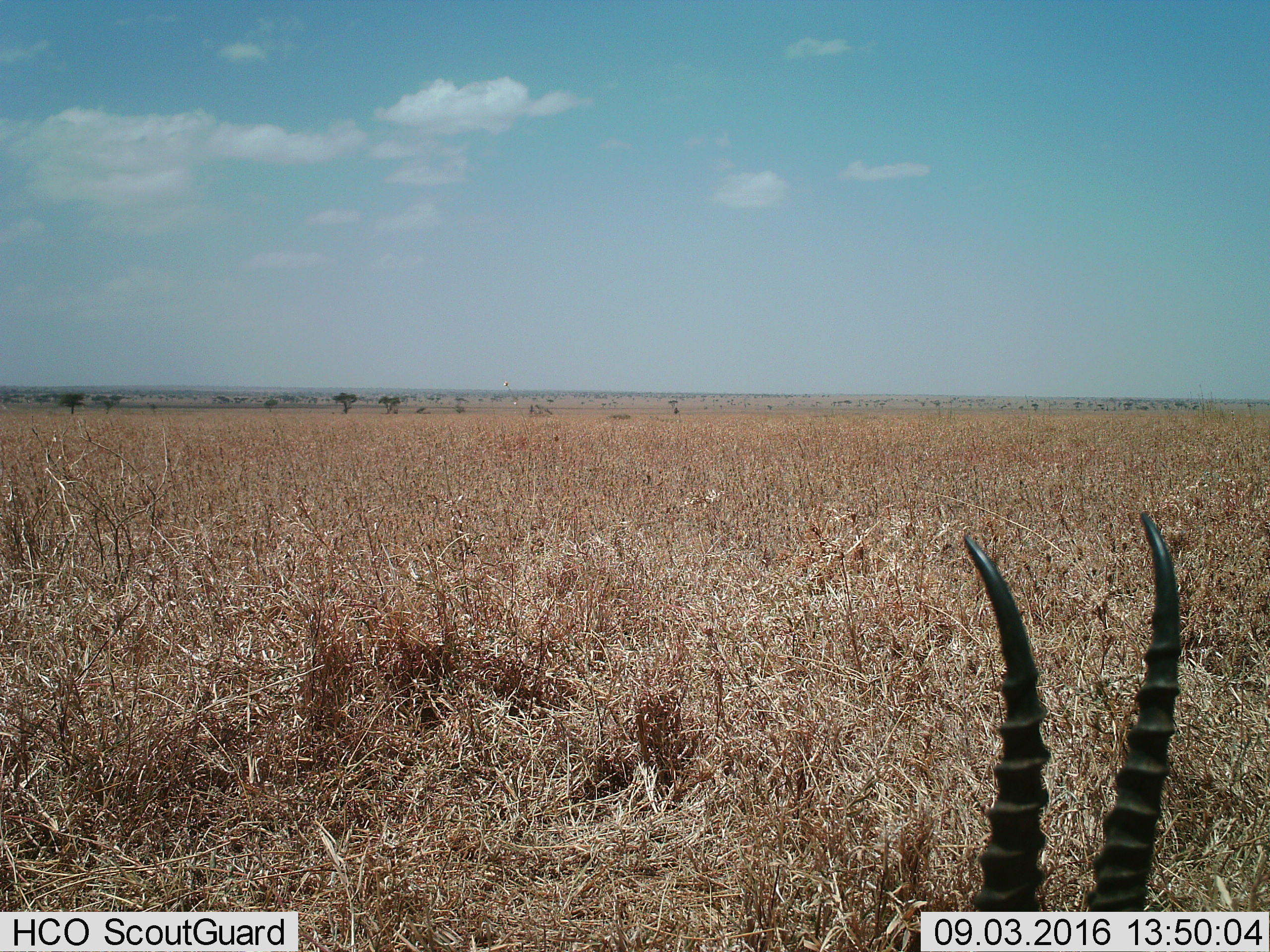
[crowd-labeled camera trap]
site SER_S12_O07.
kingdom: Animalia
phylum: Chordata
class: Mammalia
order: Artiodactyla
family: Bovidae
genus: Eudorcas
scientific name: Eudorcas thomsonii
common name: thomson's gazelle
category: gazellethomsons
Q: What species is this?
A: Gazellethomsons (thomson's gazelle) (Eudorcas thomsonii).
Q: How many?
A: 1.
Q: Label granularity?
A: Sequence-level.